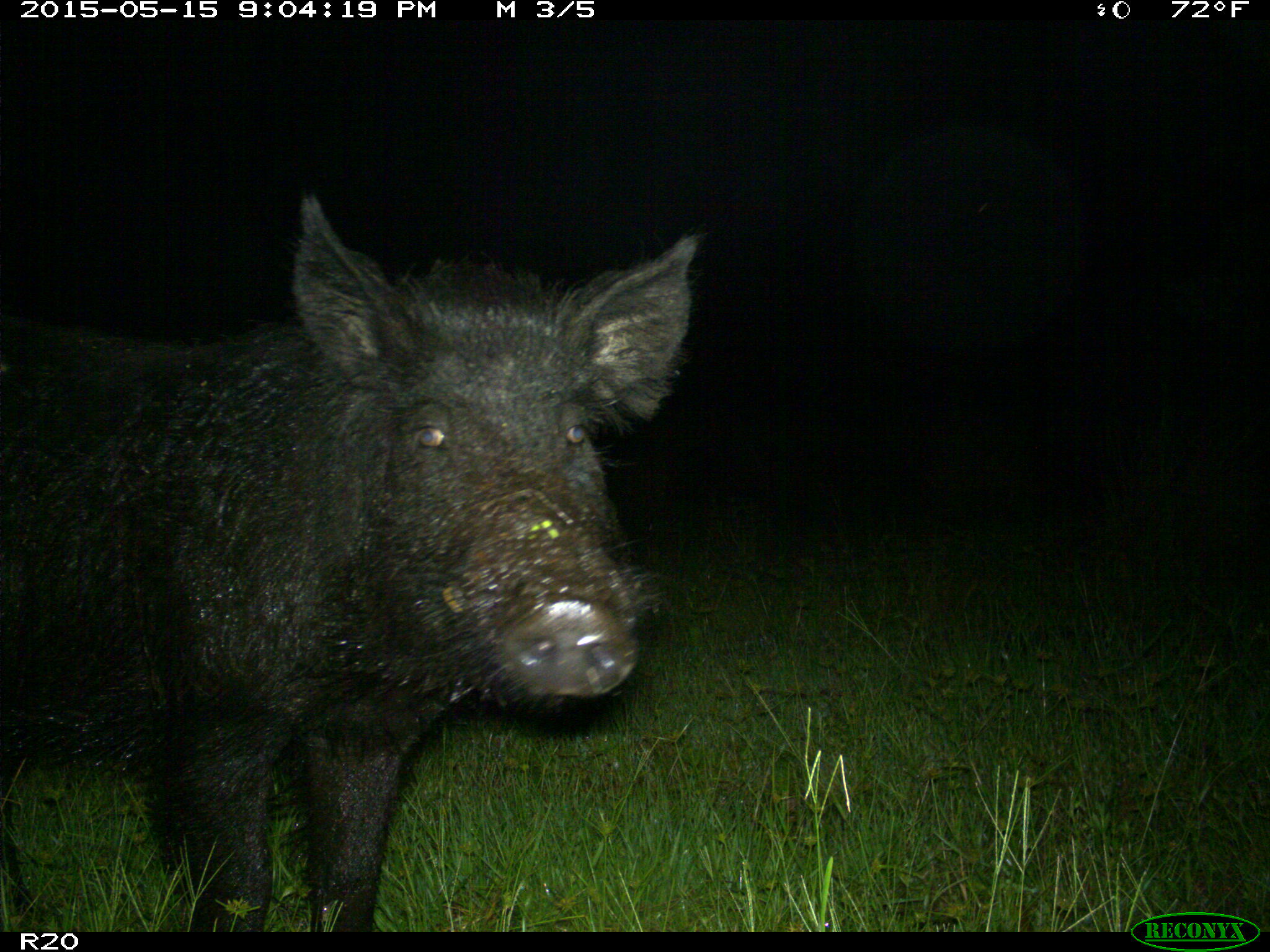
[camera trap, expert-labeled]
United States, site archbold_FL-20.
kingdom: Animalia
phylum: Chordata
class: Mammalia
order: Artiodactyla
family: Suidae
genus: Sus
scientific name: Sus scrofa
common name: wild boar